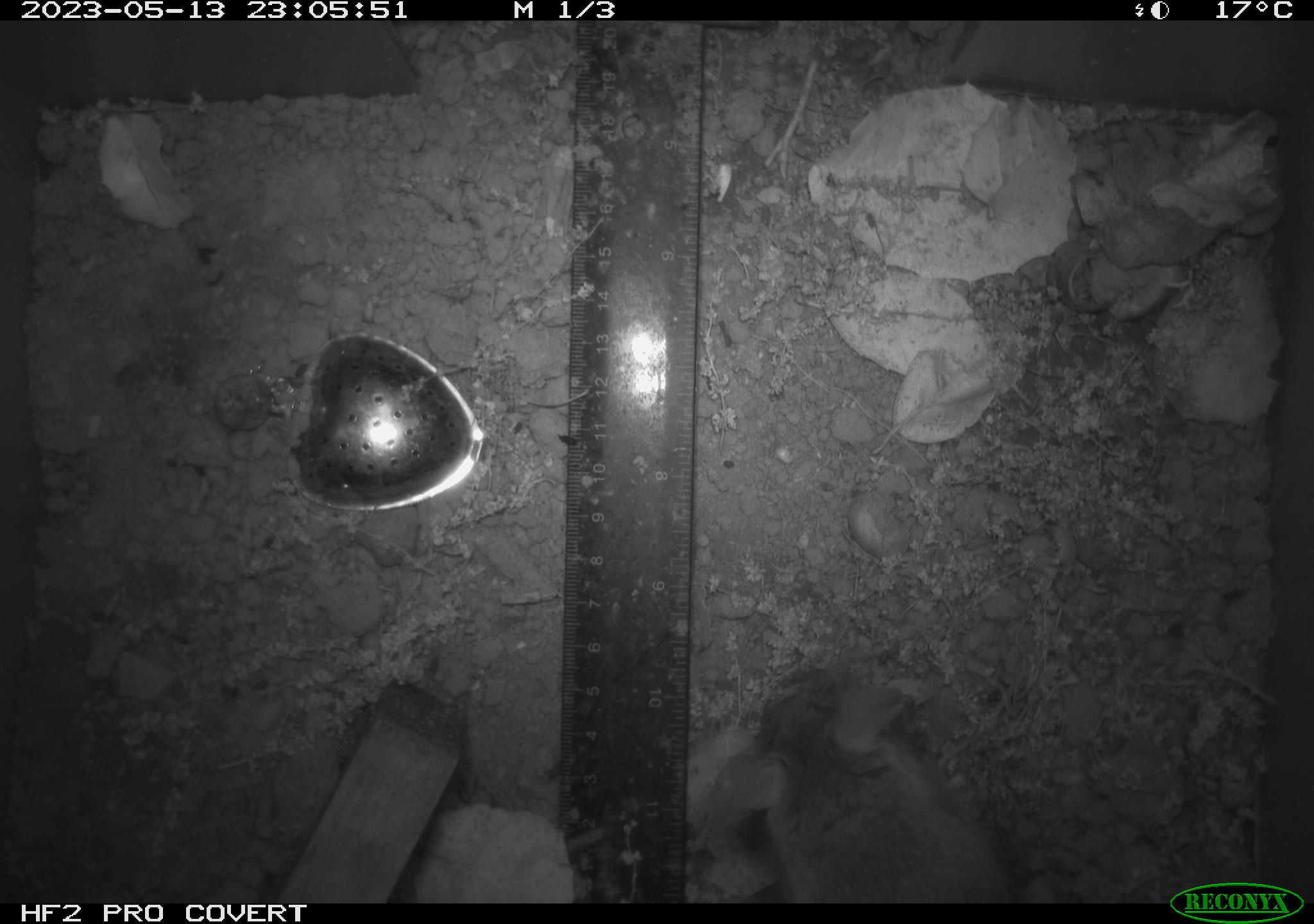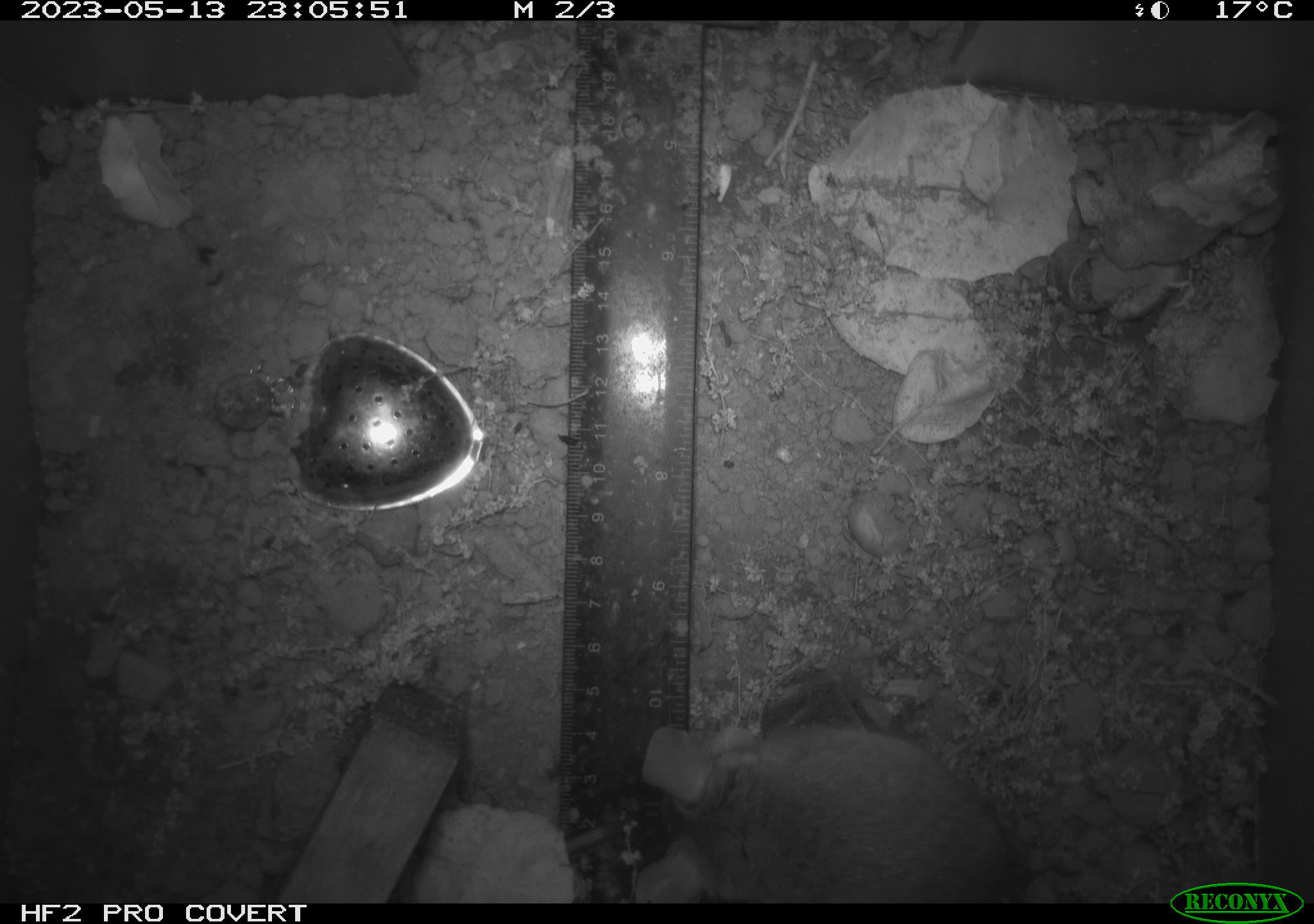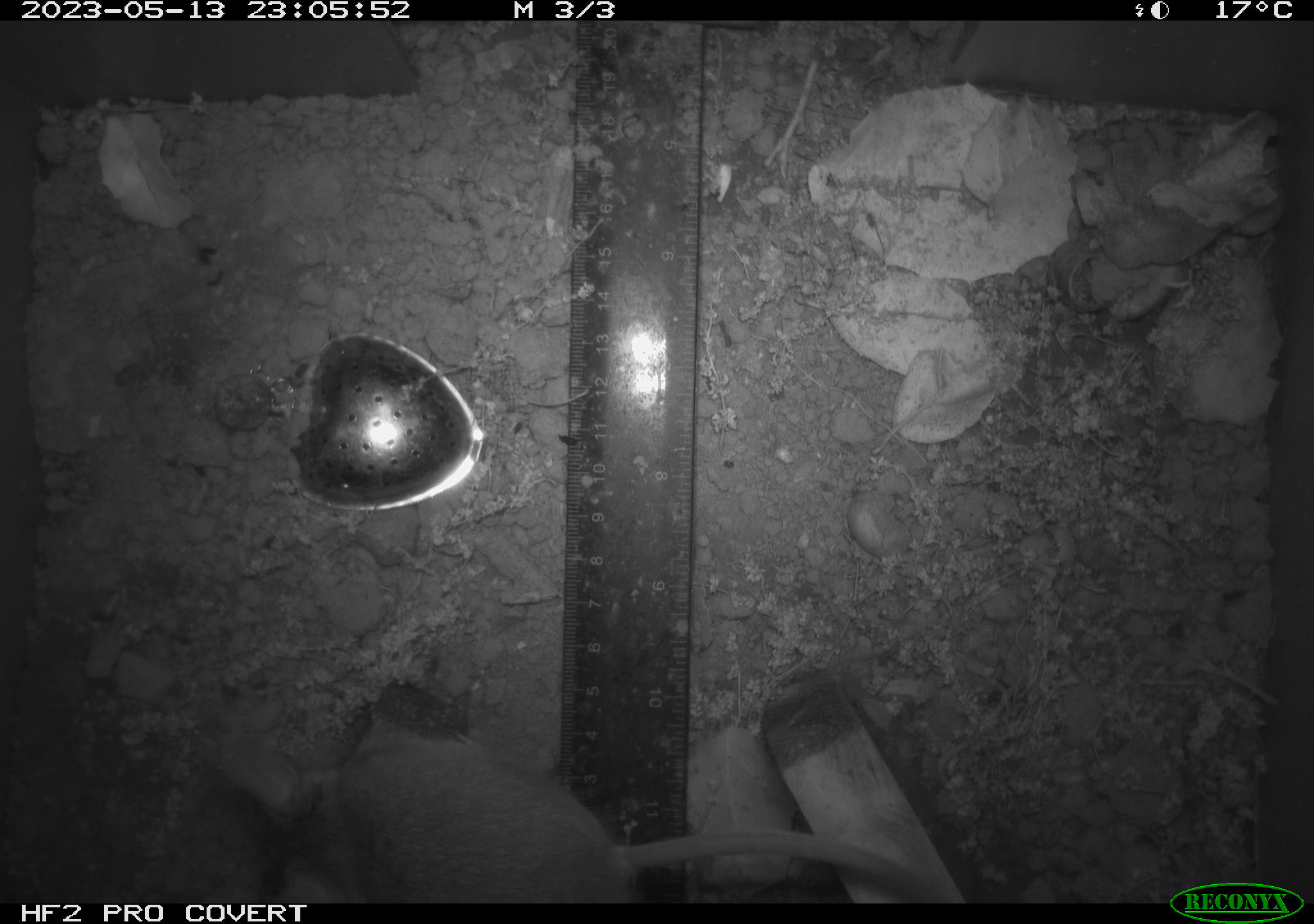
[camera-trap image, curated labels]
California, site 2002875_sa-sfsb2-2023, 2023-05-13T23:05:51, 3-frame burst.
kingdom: Animalia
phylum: Chordata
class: Mammalia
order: Rodentia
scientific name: Rodentia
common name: mouse species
Mouse species (Rodentia).